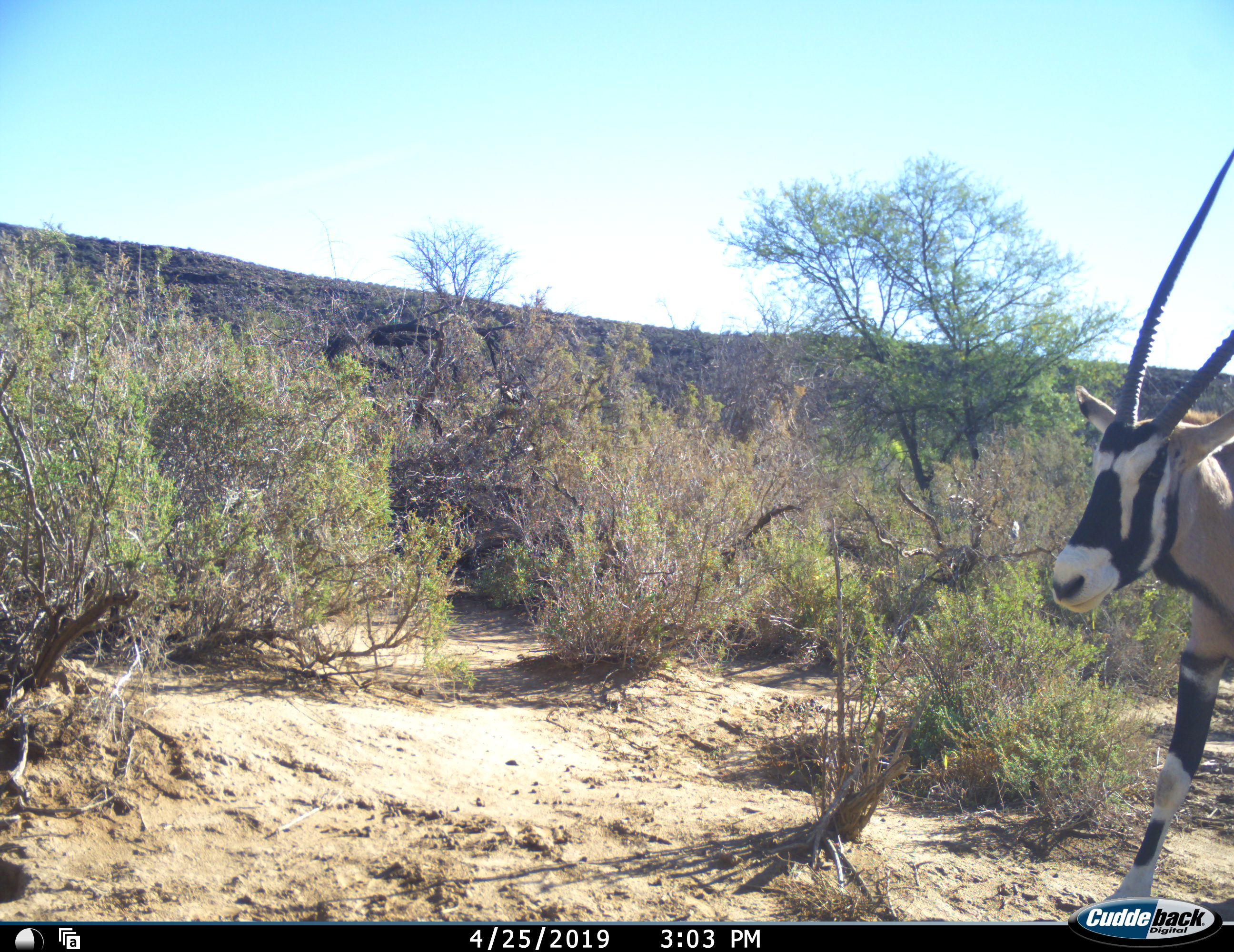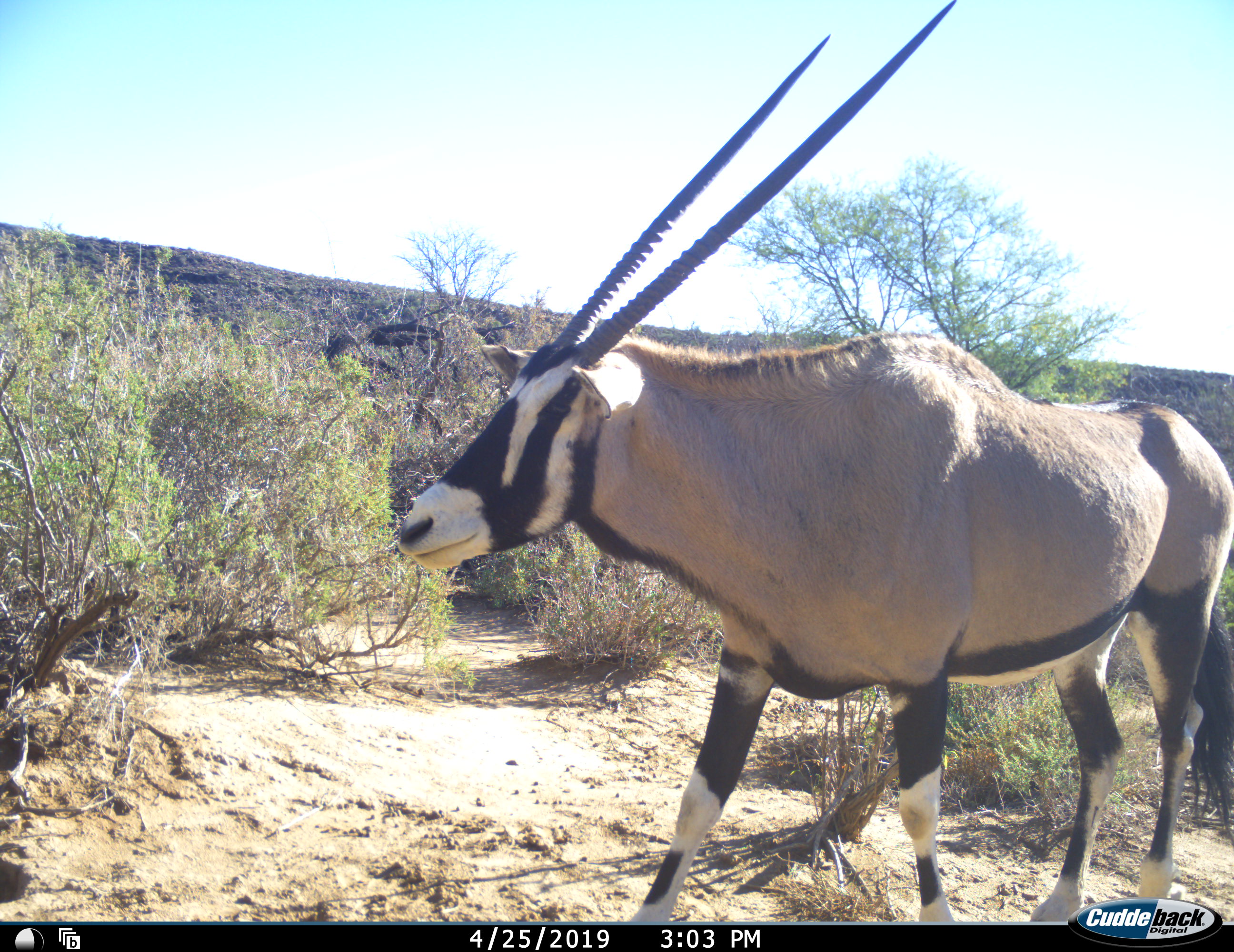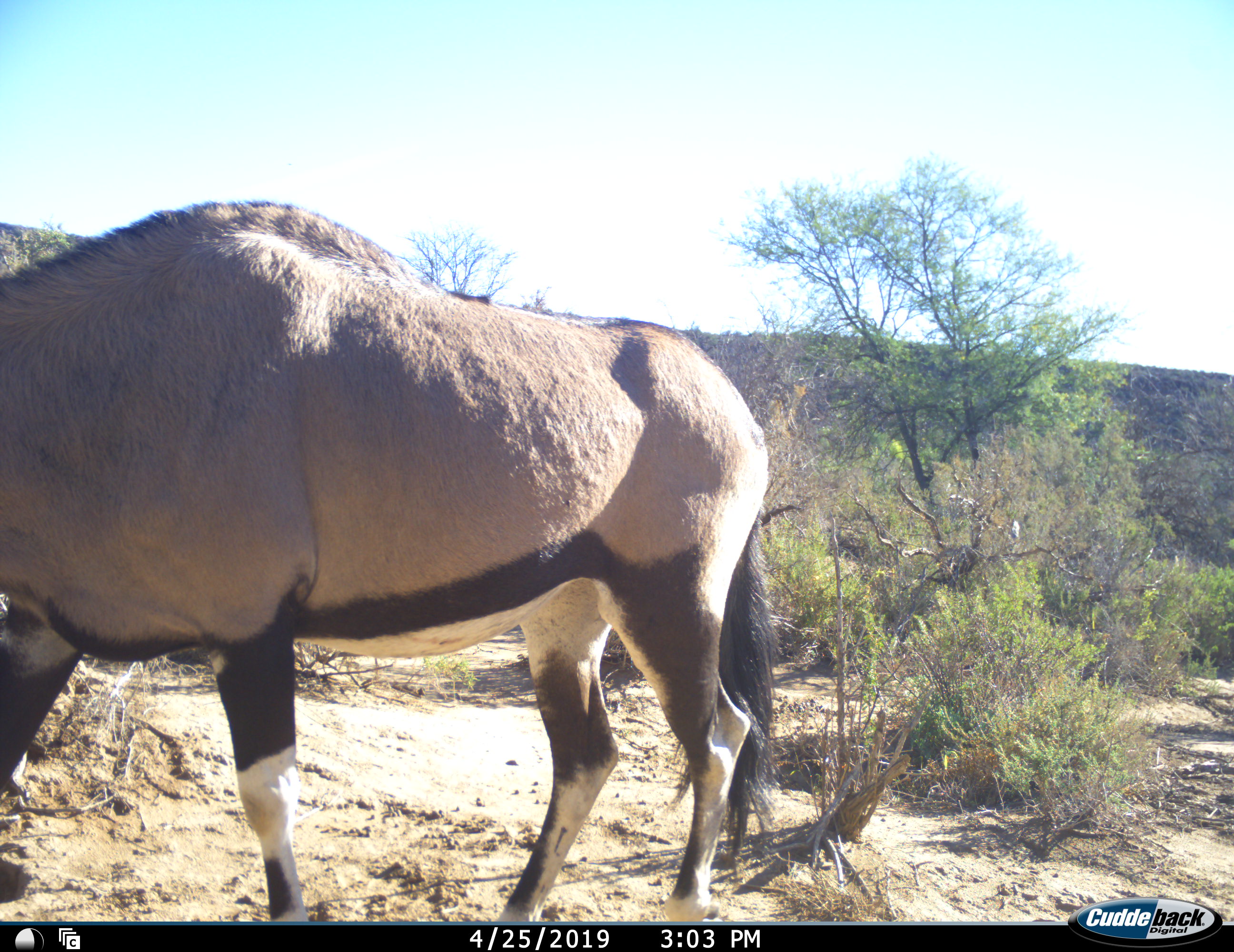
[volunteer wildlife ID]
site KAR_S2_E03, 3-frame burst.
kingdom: Animalia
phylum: Chordata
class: Mammalia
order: Artiodactyla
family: Bovidae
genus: Oryx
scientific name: Oryx gazella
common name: gemsbok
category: oryx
Oryx (gemsbok) (Oryx gazella), count 1. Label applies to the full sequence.